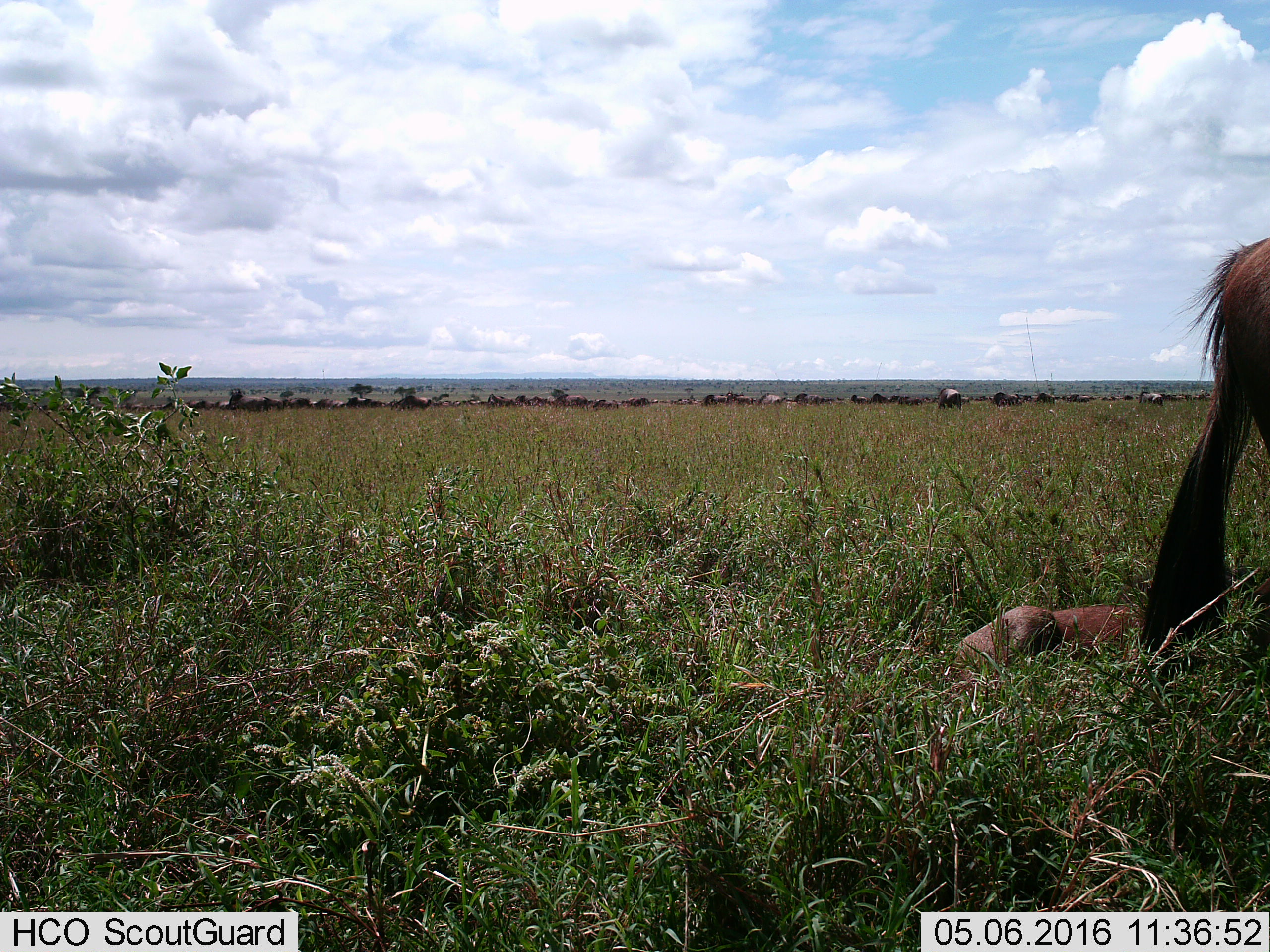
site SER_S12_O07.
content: unidentified animal